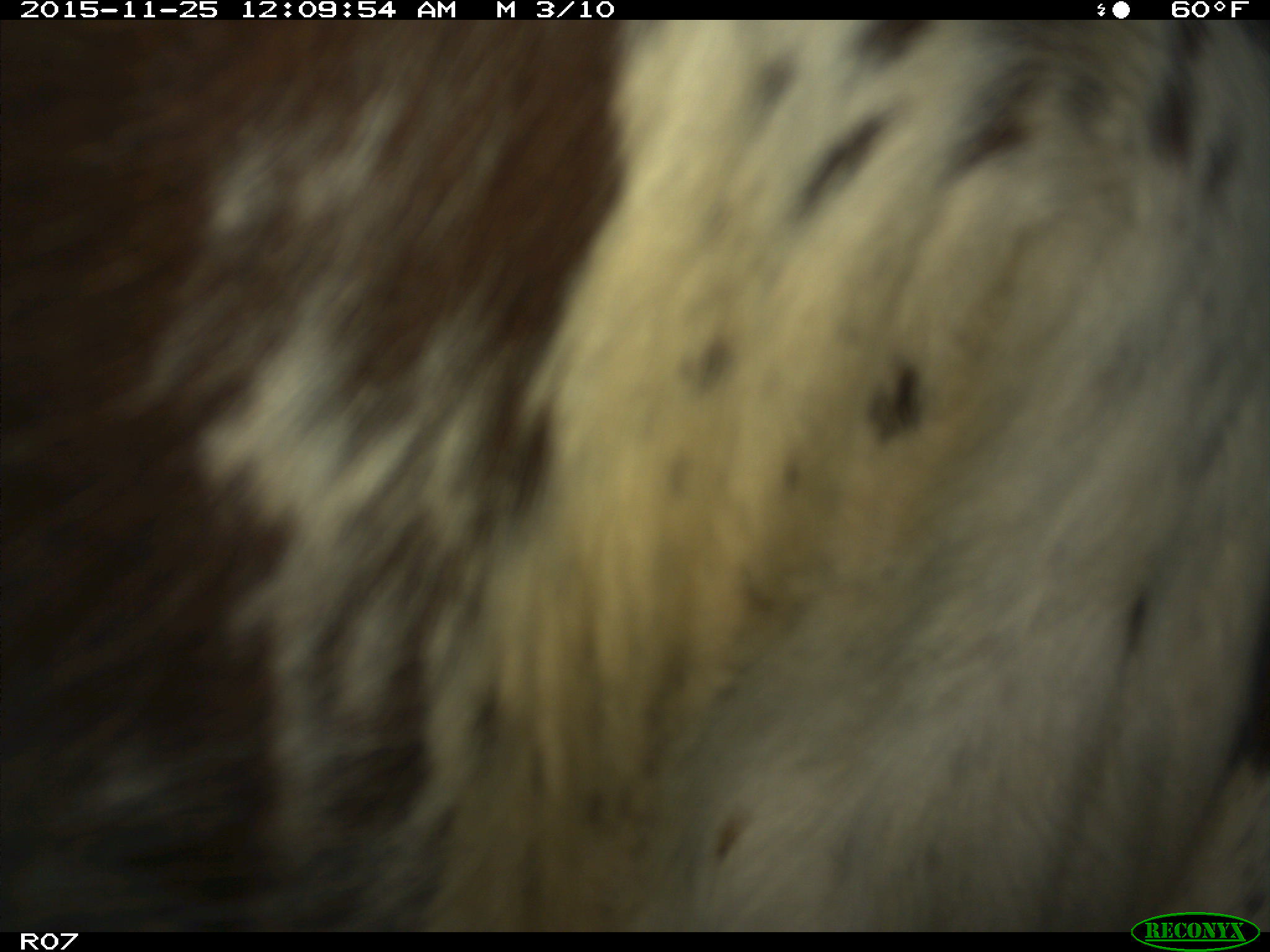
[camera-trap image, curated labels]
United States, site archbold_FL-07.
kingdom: Animalia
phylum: Chordata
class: Mammalia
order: Artiodactyla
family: Bovidae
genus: Bos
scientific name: Bos taurus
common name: domestic cow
Bos taurus (domestic cow).